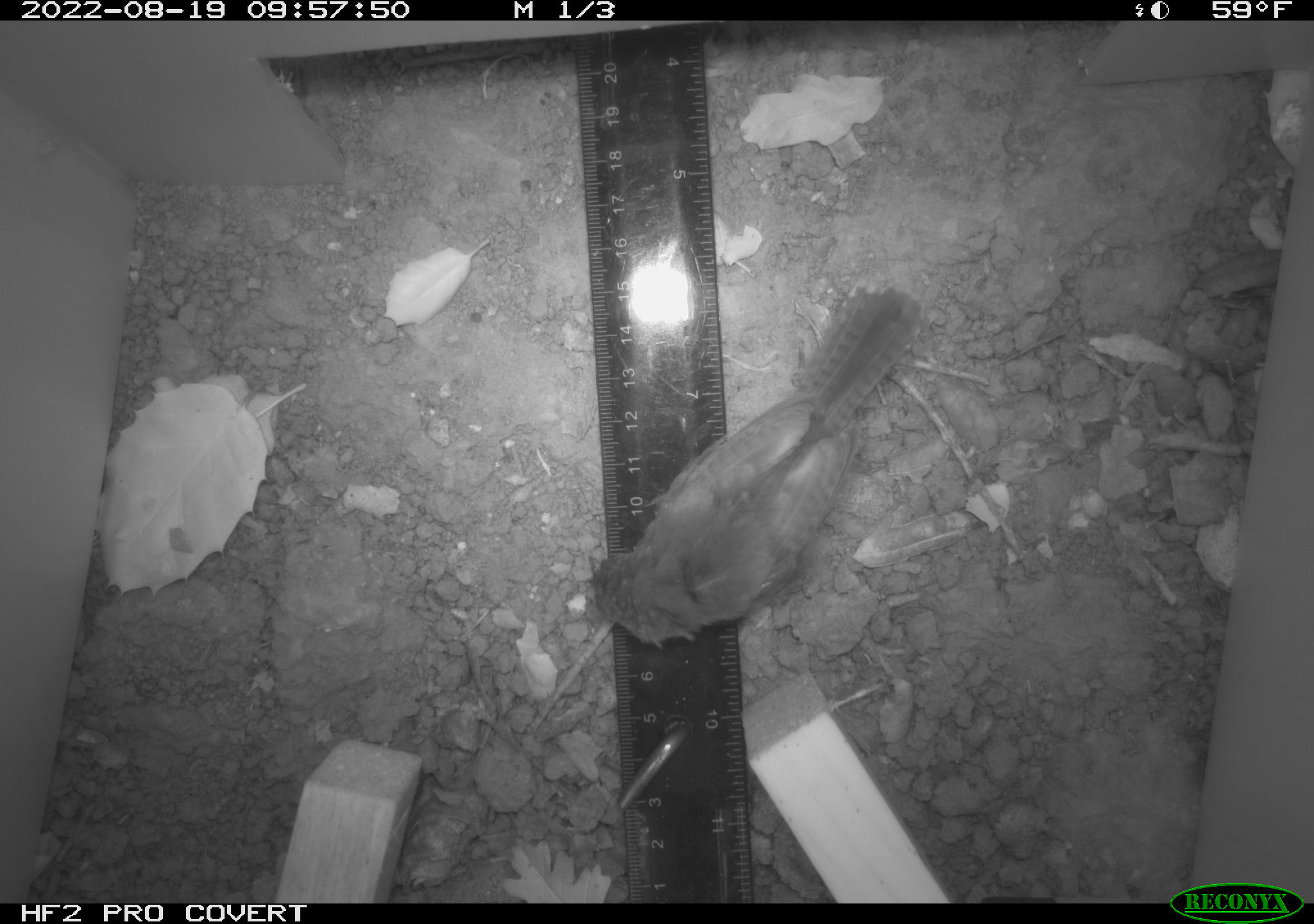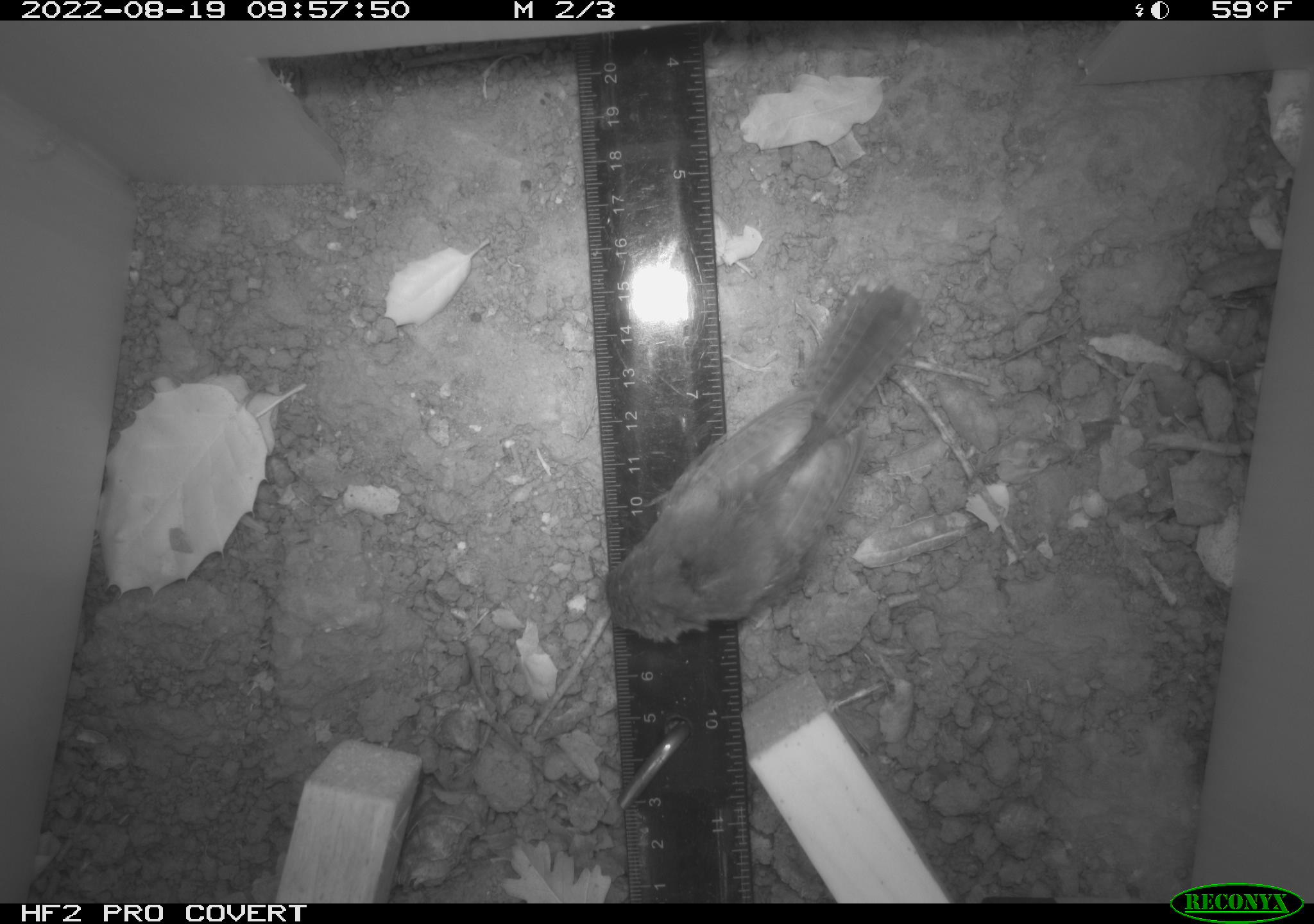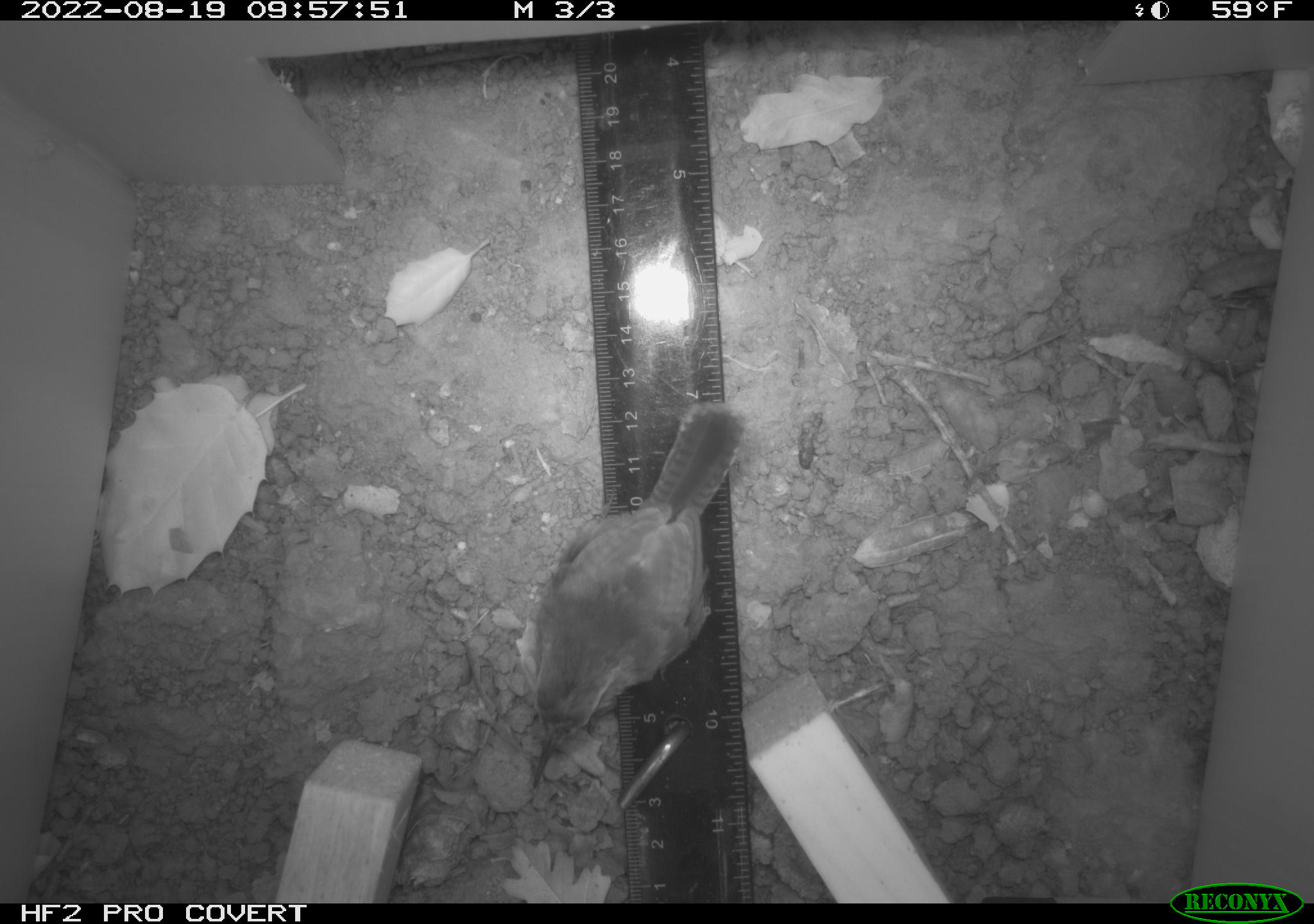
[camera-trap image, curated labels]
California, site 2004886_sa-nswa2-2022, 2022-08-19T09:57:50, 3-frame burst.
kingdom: Animalia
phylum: Chordata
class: Aves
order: Passeriformes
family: Troglodytidae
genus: Thryomanes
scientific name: Thryomanes bewickii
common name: bewick's wren